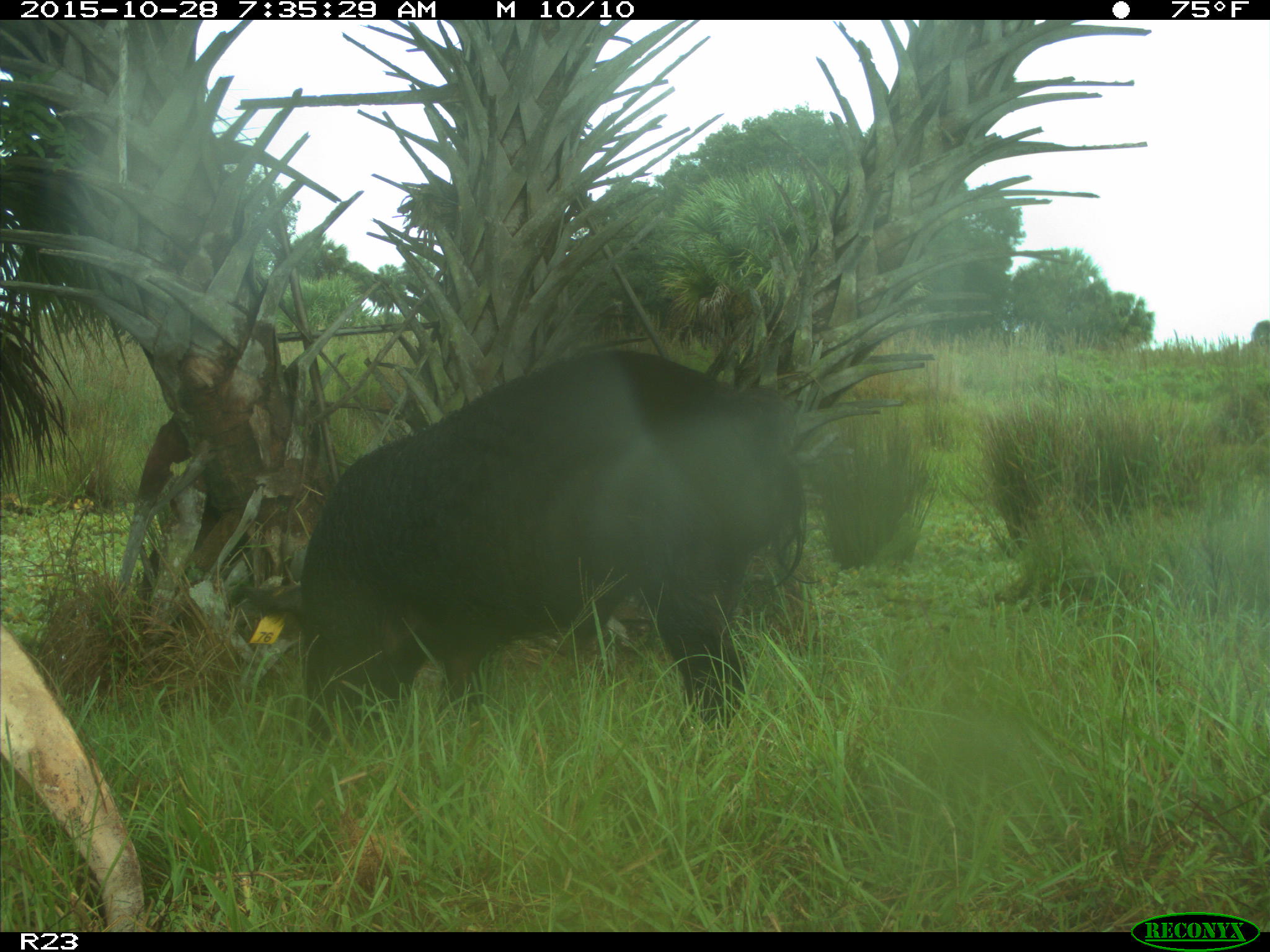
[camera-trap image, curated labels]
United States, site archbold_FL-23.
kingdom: Animalia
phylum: Chordata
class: Mammalia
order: Artiodactyla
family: Suidae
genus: Sus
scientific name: Sus scrofa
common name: wild boar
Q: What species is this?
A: Sus scrofa (wild boar).